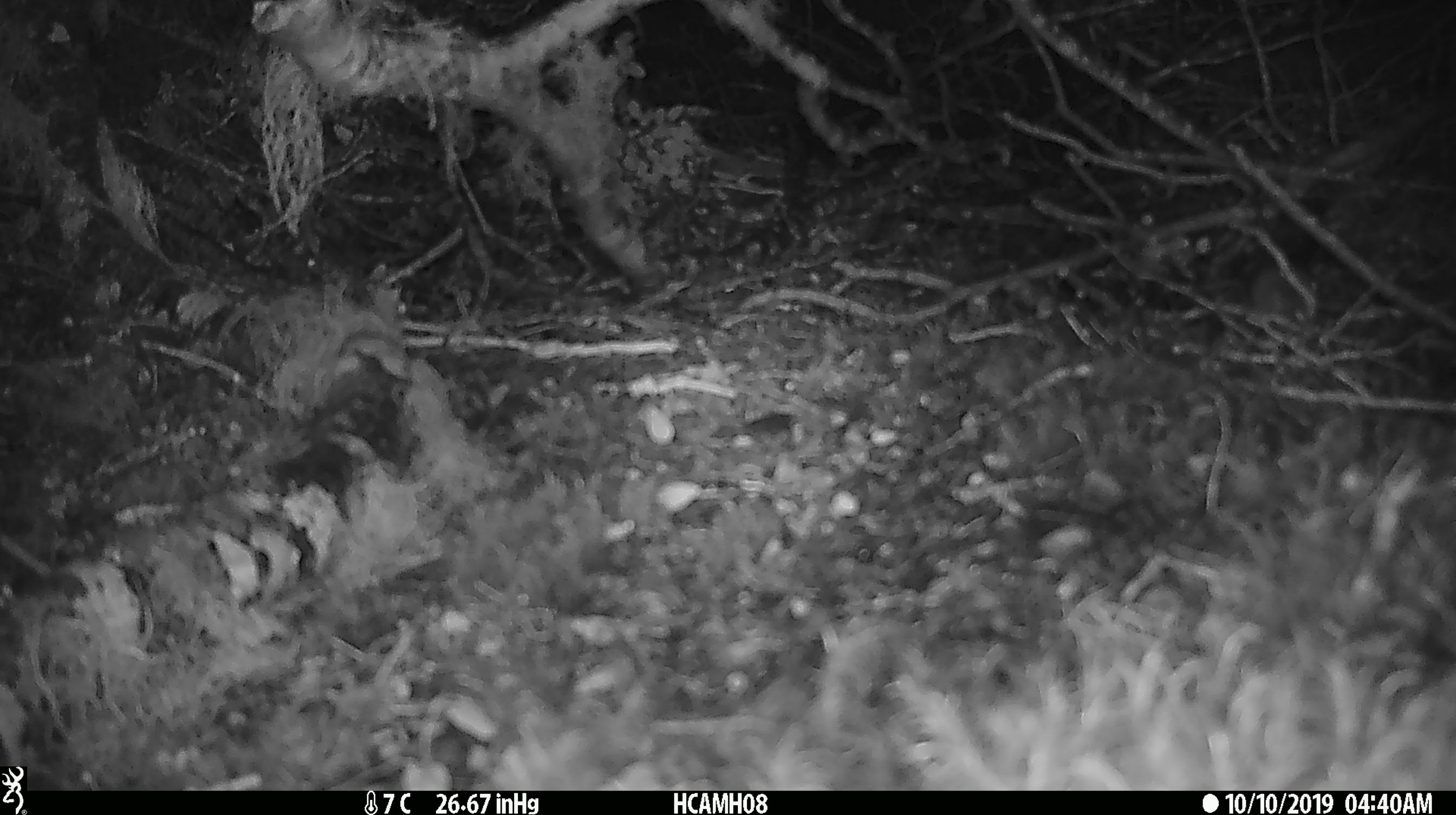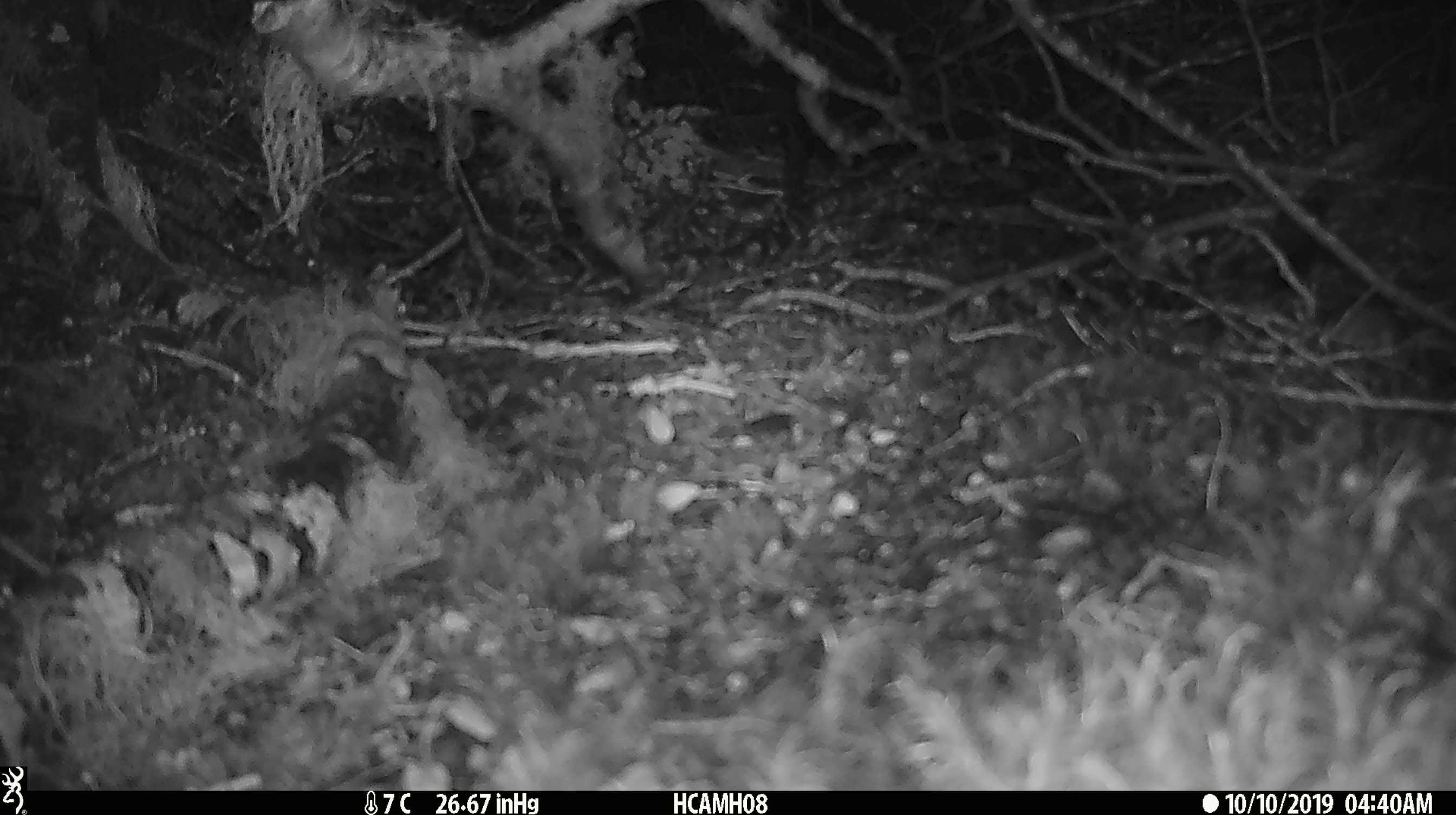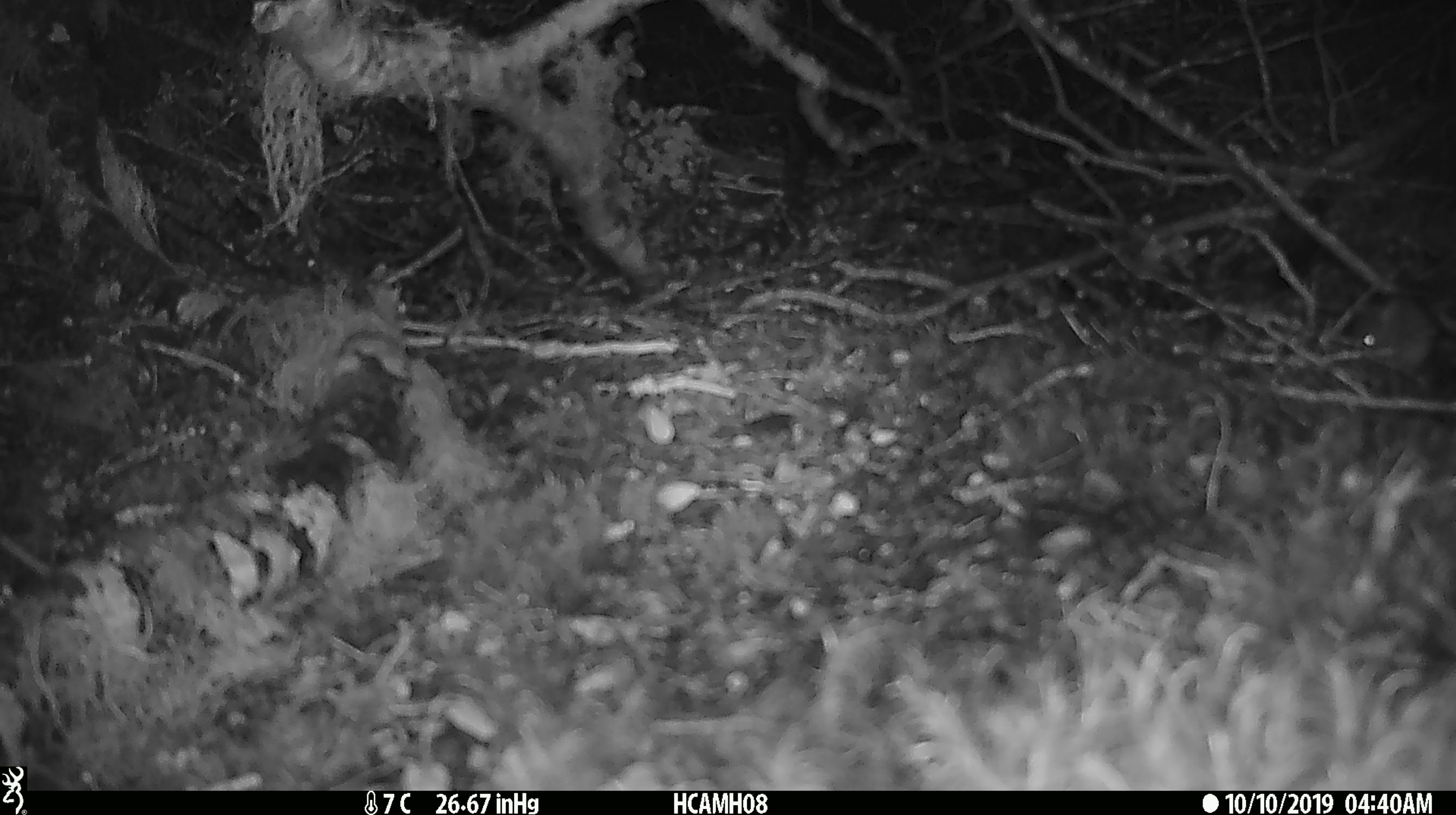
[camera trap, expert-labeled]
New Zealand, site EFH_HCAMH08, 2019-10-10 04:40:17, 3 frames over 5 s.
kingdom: Animalia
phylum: Chordata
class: Mammalia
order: Rodentia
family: Muridae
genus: Mus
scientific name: Mus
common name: mouse